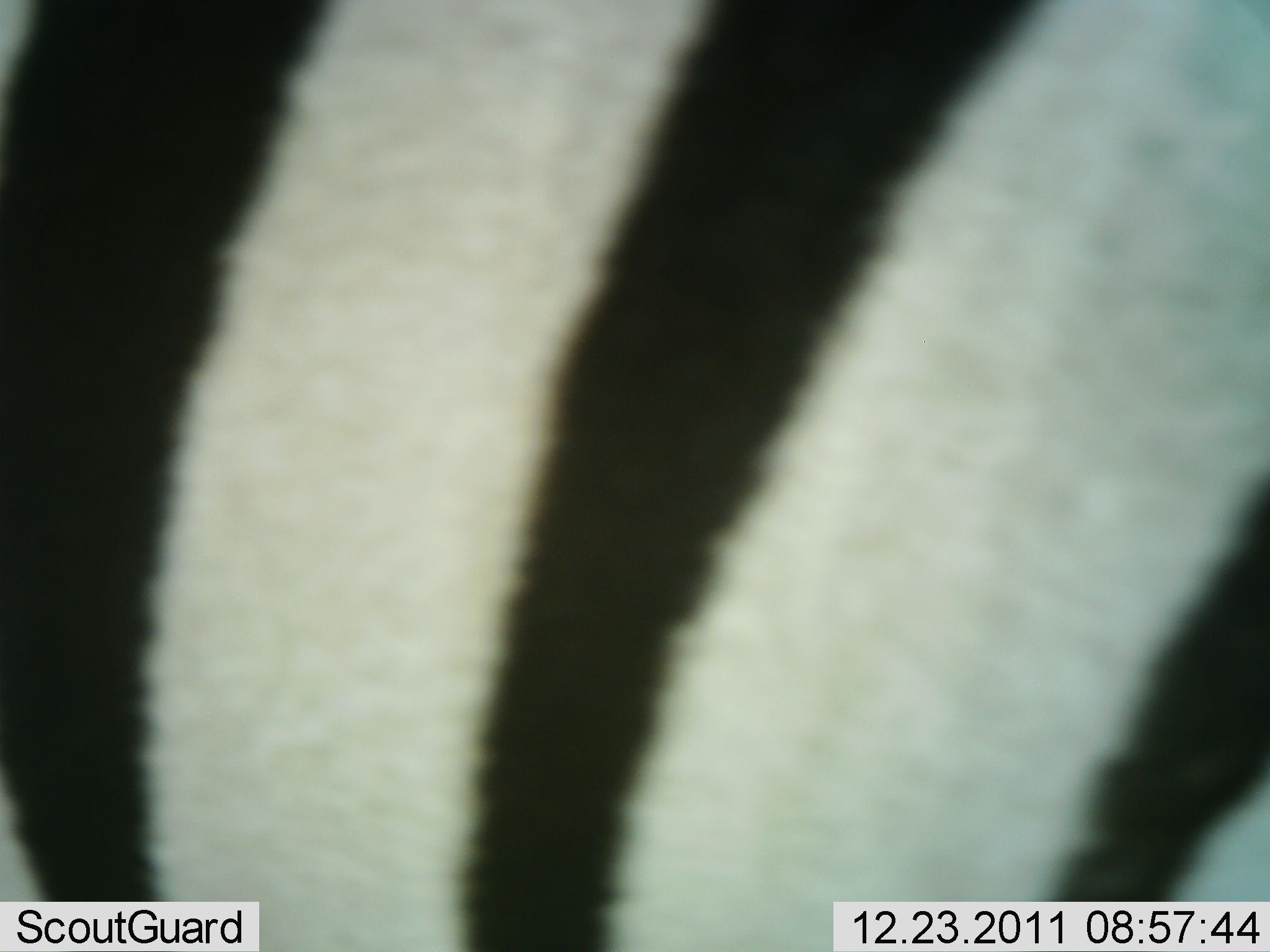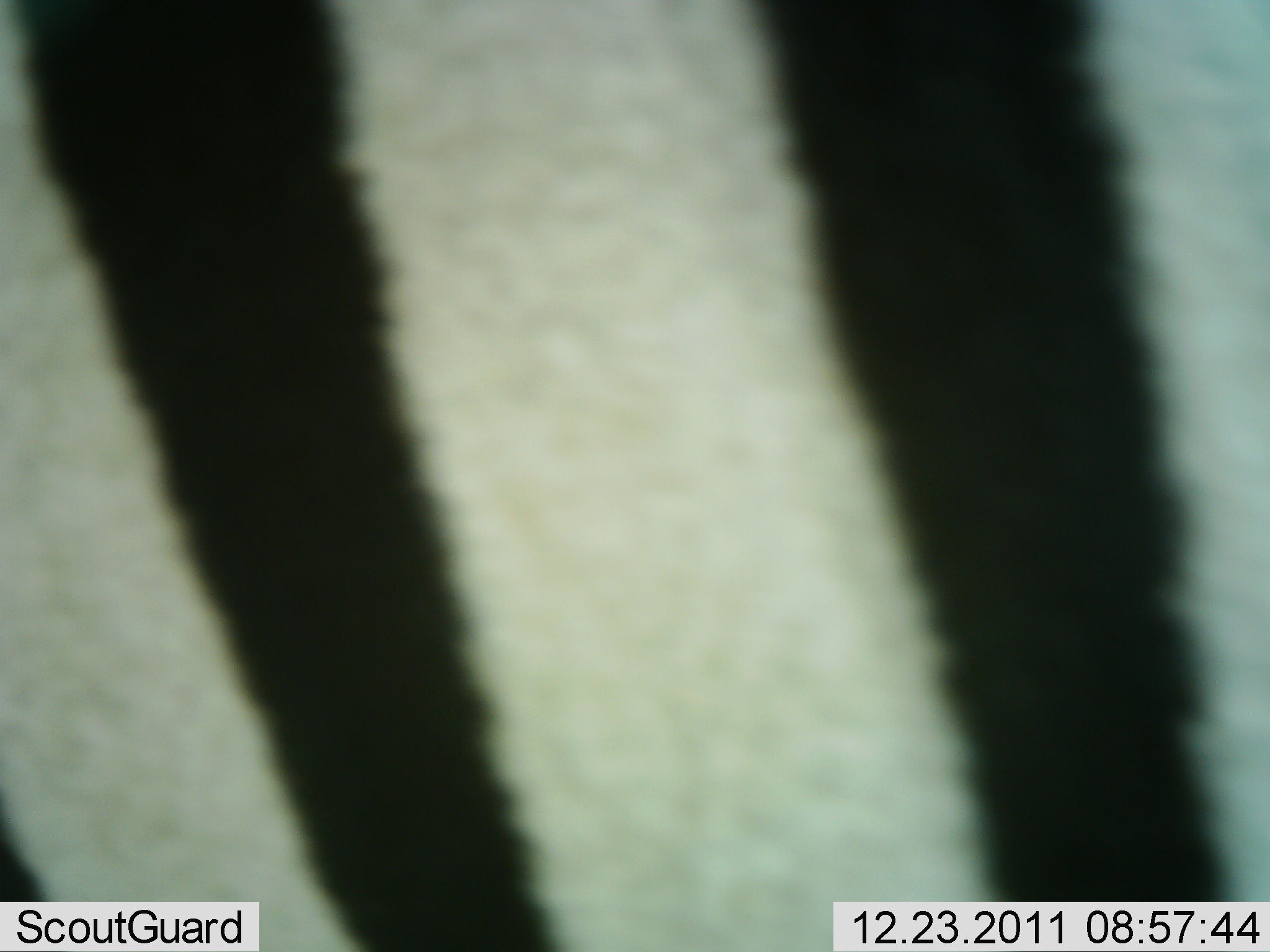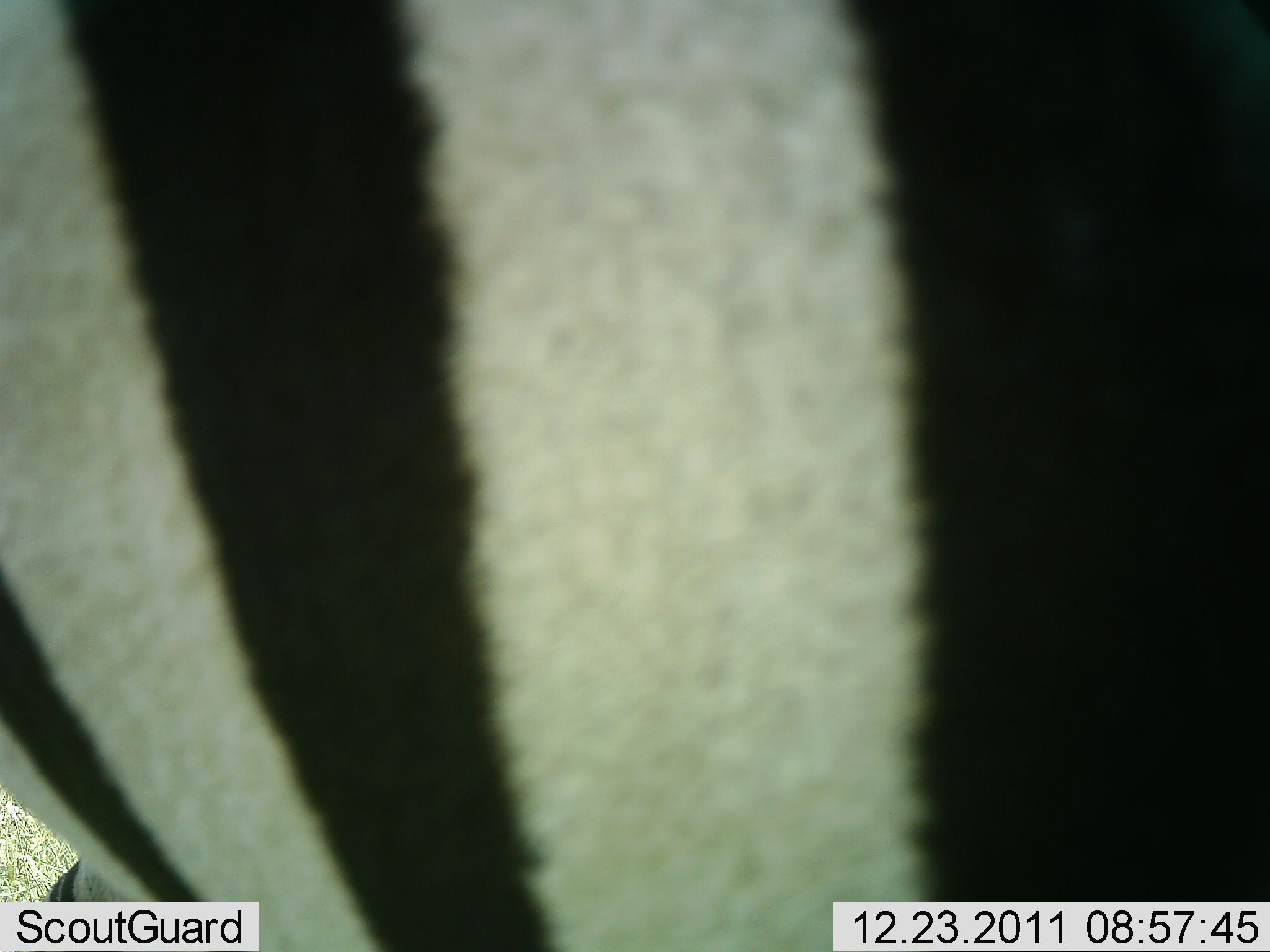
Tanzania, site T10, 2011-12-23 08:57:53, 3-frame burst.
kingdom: Animalia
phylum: Chordata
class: Mammalia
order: Perissodactyla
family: Equidae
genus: Equus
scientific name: Equus quagga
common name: plains zebra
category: zebra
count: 1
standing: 46%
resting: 0%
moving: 46%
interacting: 8%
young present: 0%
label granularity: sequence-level